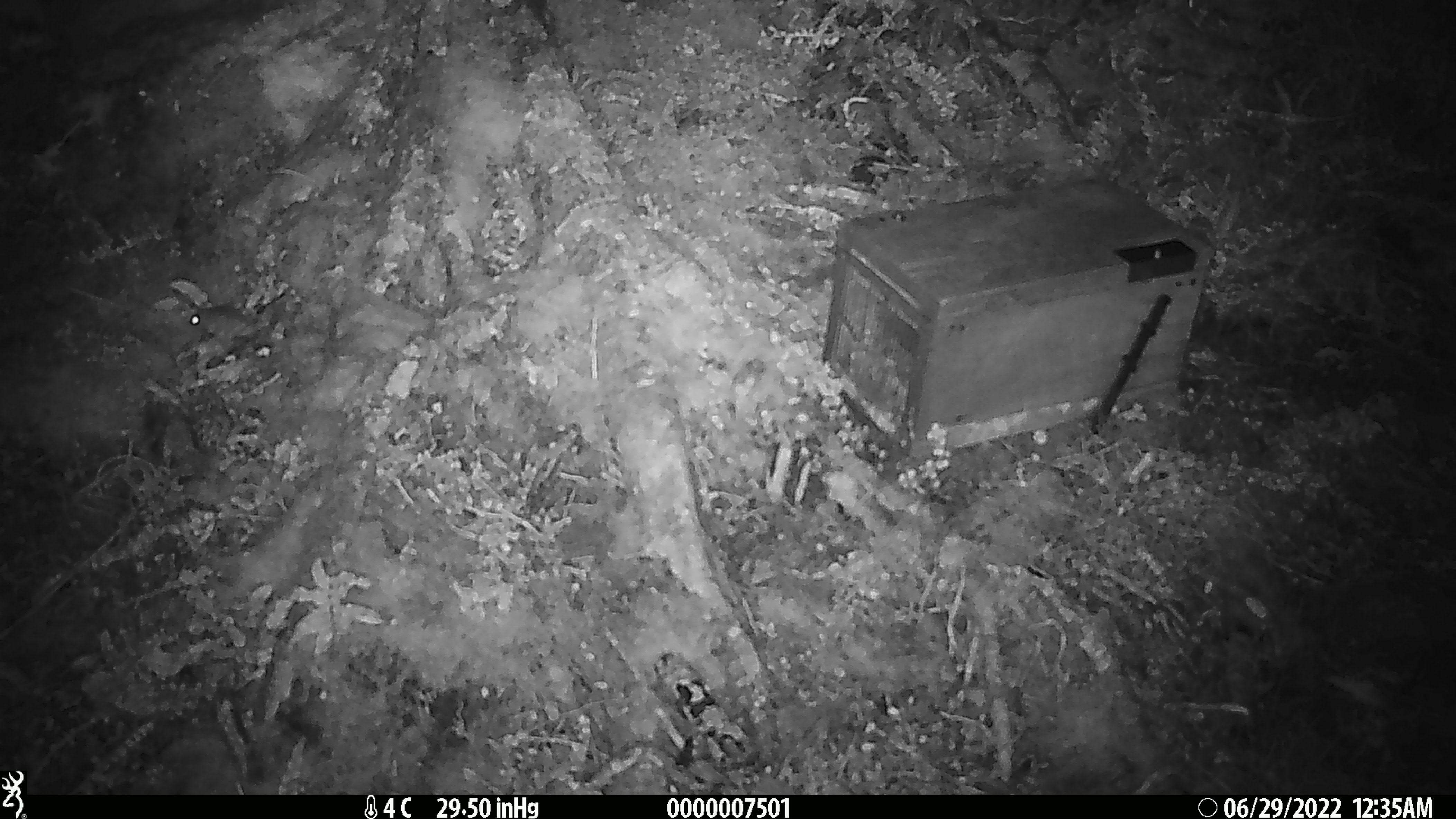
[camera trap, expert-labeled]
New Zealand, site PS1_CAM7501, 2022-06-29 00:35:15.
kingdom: Animalia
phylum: Chordata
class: Mammalia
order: Rodentia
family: Muridae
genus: Mus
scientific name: Mus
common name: mouse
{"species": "mouse (Mus)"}